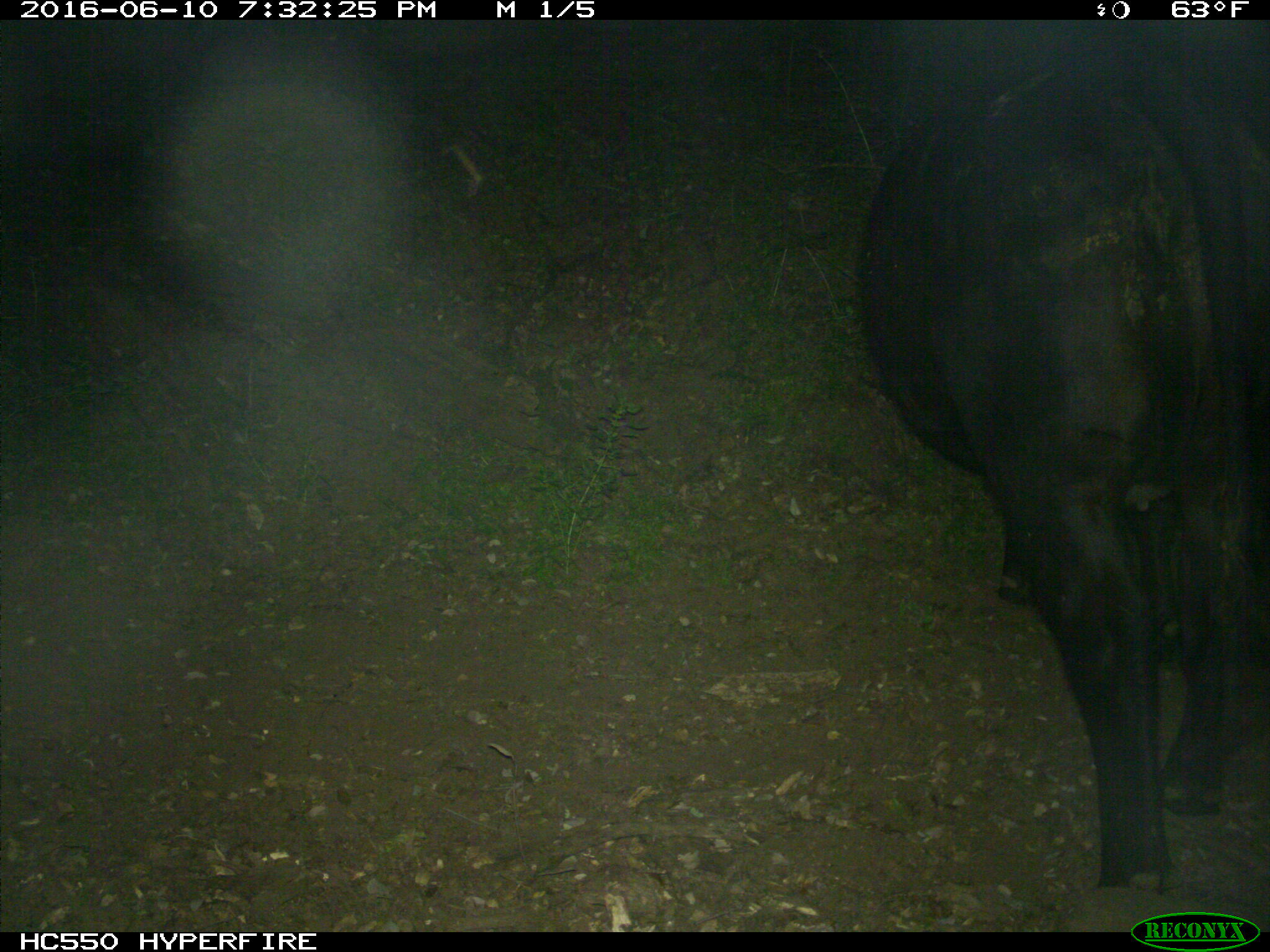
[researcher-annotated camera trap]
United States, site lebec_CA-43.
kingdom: Animalia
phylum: Chordata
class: Mammalia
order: Artiodactyla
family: Bovidae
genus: Bos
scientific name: Bos taurus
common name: domestic cow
Bos taurus (domestic cow).